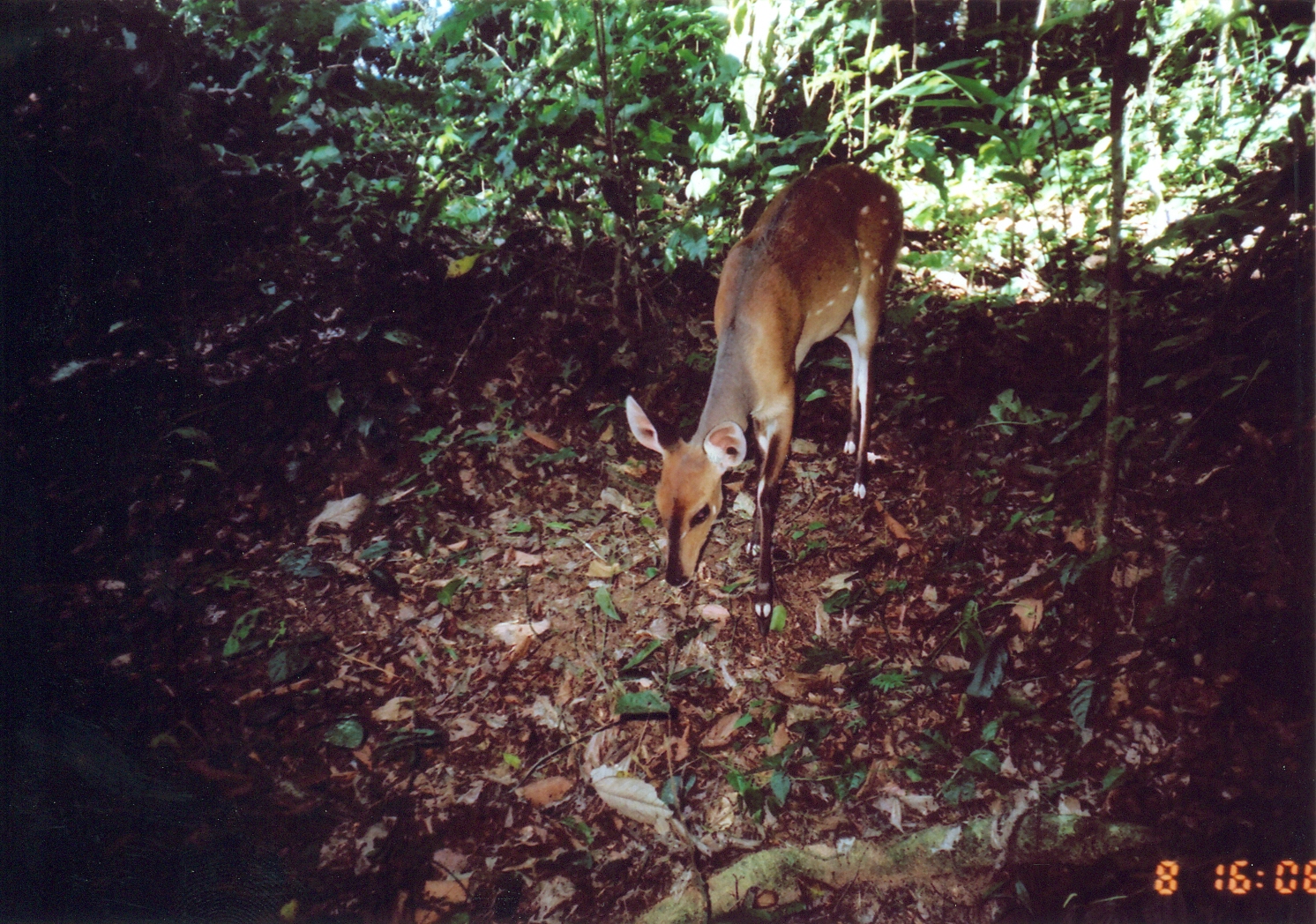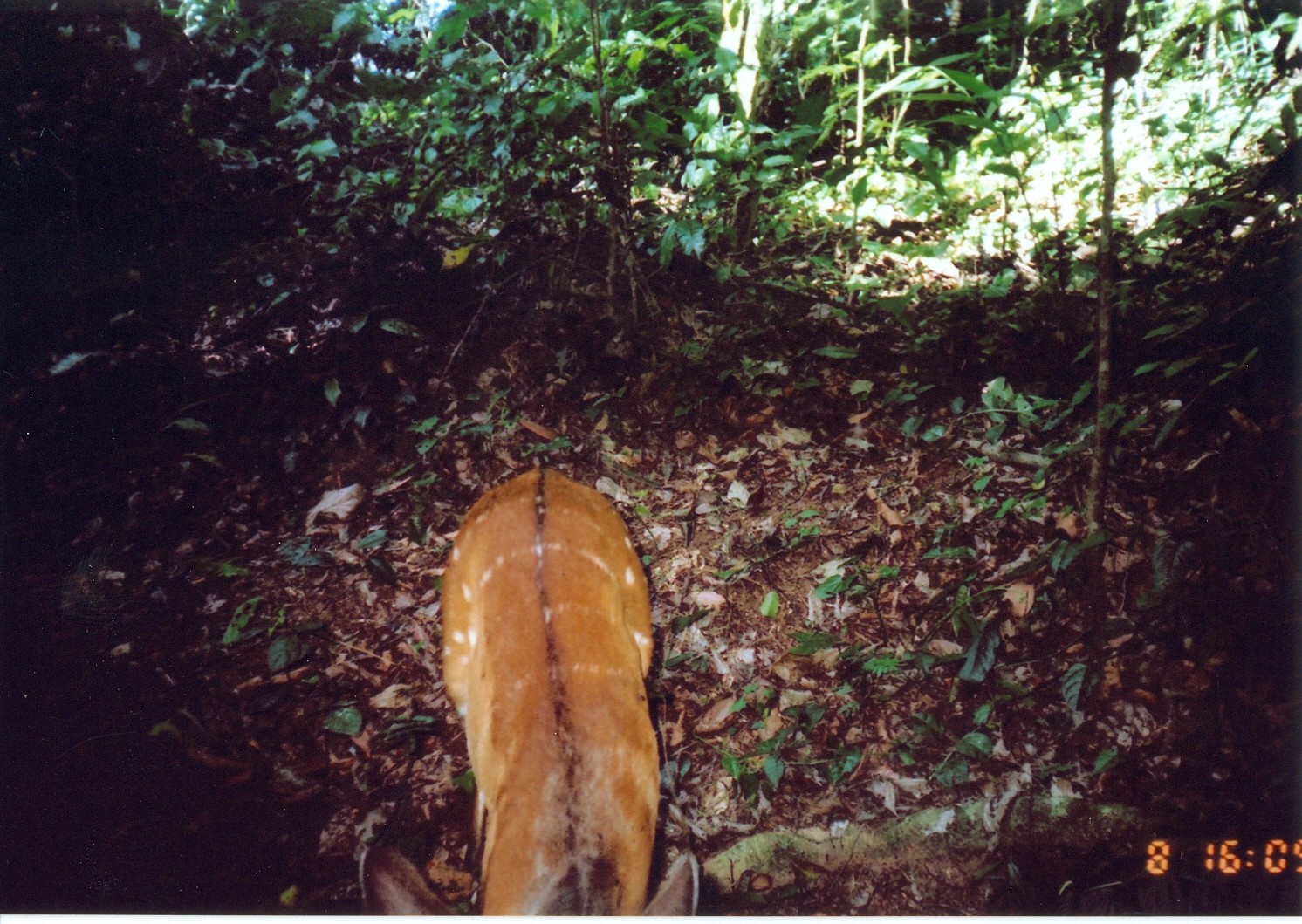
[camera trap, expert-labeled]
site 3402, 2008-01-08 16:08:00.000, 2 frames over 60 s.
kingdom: Animalia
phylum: Chordata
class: Mammalia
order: Artiodactyla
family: Bovidae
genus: Tragelaphus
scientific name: Tragelaphus scriptus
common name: bushbuck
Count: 1.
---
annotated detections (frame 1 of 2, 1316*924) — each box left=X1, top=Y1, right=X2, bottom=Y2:
tragelaphus scriptus: left=622, top=160, right=904, bottom=640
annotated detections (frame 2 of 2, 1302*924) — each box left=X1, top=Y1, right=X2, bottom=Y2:
tragelaphus scriptus: left=358, top=463, right=700, bottom=915